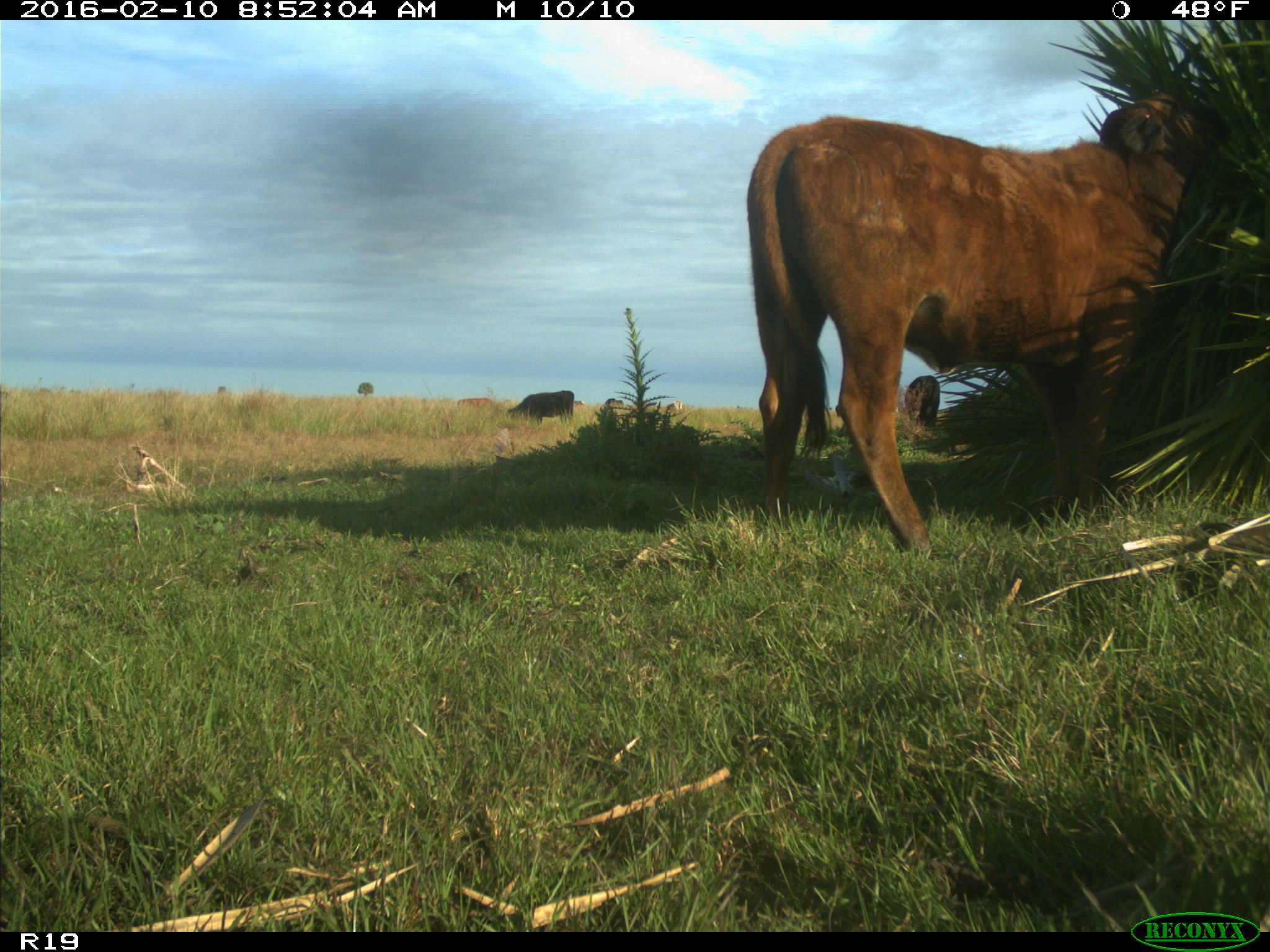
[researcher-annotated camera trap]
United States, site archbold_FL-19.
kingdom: Animalia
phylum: Chordata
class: Mammalia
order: Artiodactyla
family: Bovidae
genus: Bos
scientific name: Bos taurus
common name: domestic cow